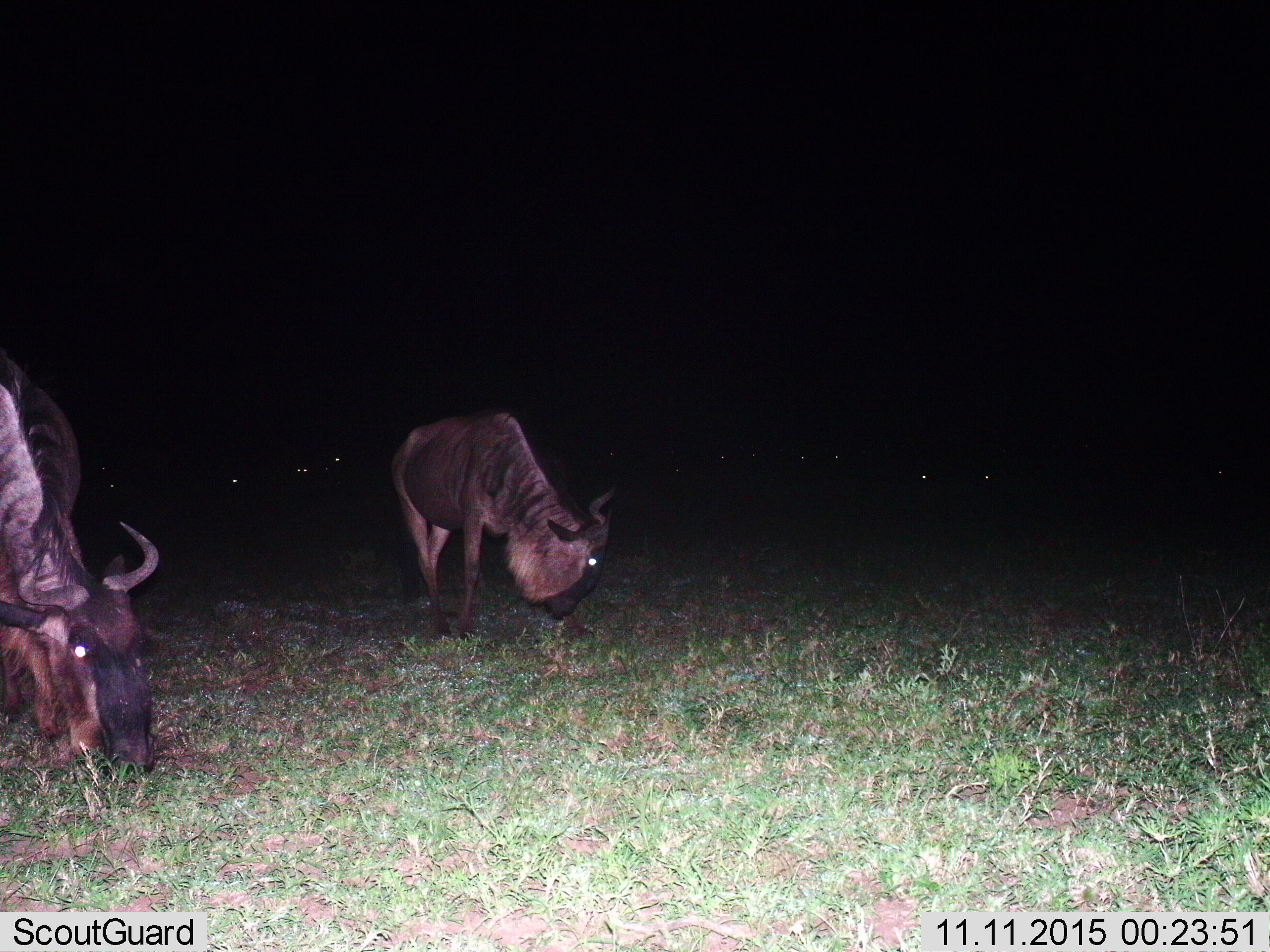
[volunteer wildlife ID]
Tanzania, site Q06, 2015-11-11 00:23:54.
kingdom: Animalia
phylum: Chordata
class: Mammalia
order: Artiodactyla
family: Bovidae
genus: Connochaetes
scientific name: Connochaetes taurinus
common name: blue wildebeest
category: wildebeest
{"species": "wildebeest (blue wildebeest) (Connochaetes taurinus)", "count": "2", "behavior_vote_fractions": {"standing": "25%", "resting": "12%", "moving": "0%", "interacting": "0%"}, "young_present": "0%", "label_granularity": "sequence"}